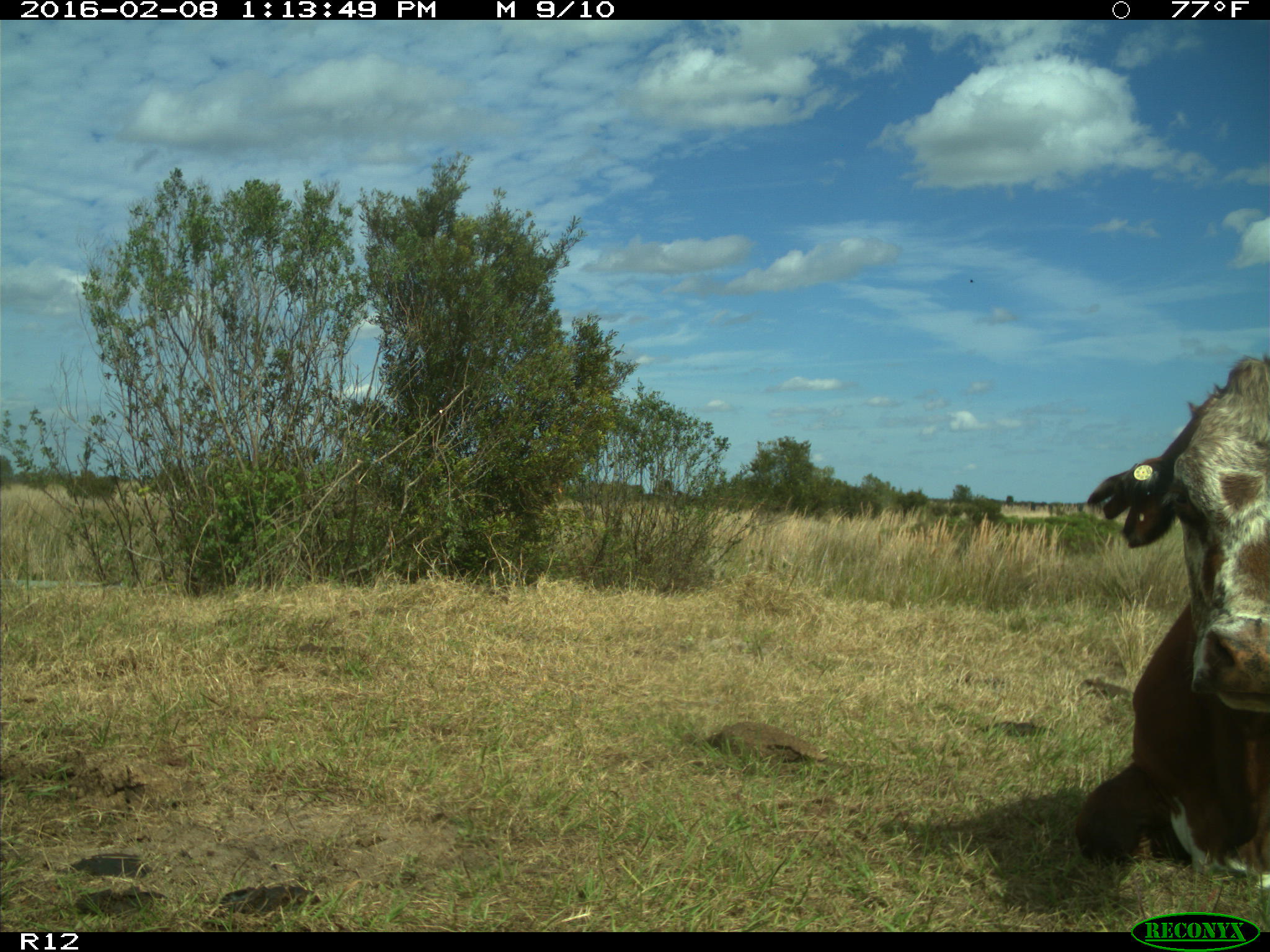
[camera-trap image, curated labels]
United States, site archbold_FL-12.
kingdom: Animalia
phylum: Chordata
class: Mammalia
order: Artiodactyla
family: Bovidae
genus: Bos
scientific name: Bos taurus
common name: domestic cow